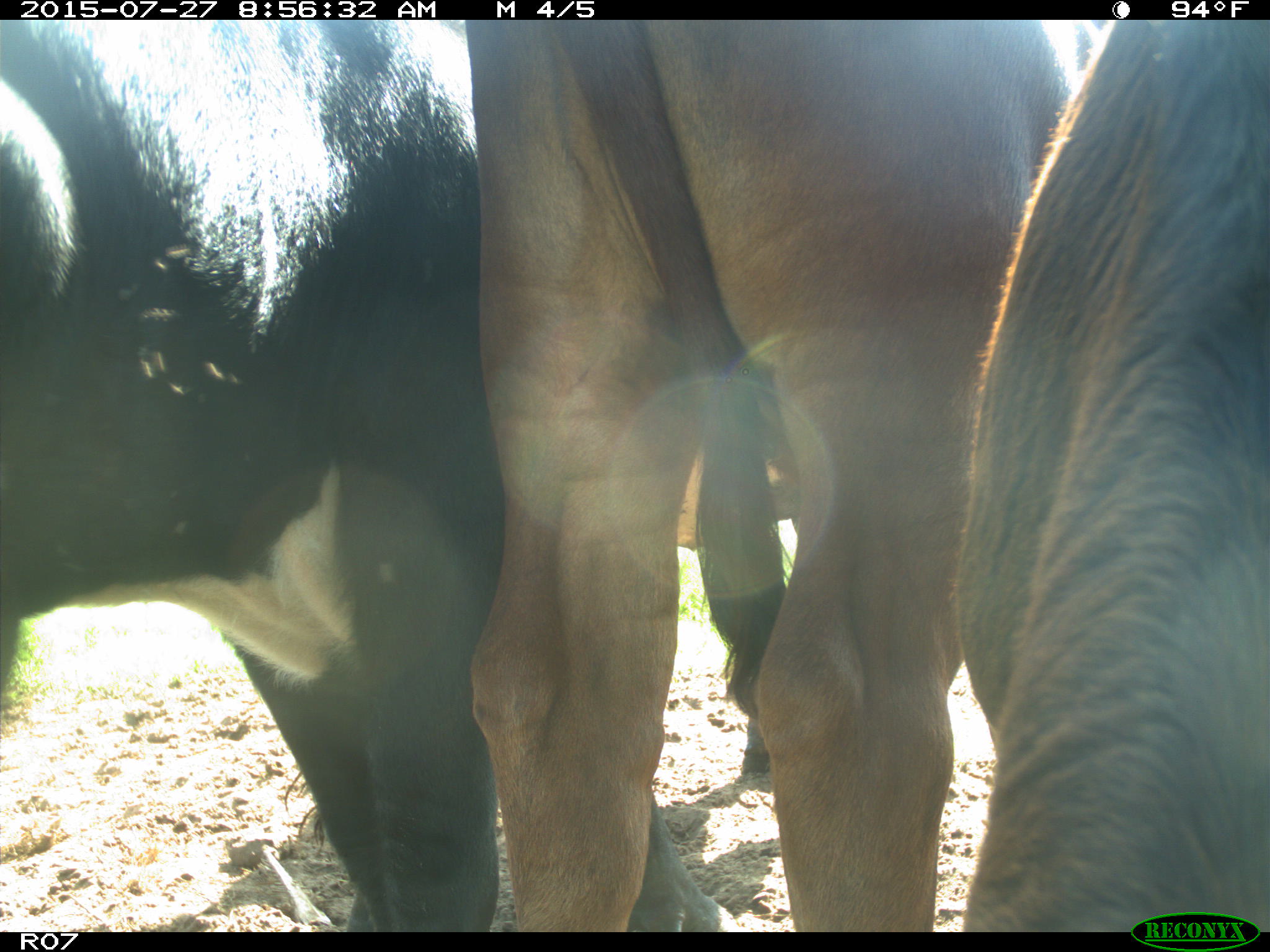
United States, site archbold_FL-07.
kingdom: Animalia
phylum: Chordata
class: Mammalia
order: Artiodactyla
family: Bovidae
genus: Bos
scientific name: Bos taurus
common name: domestic cow